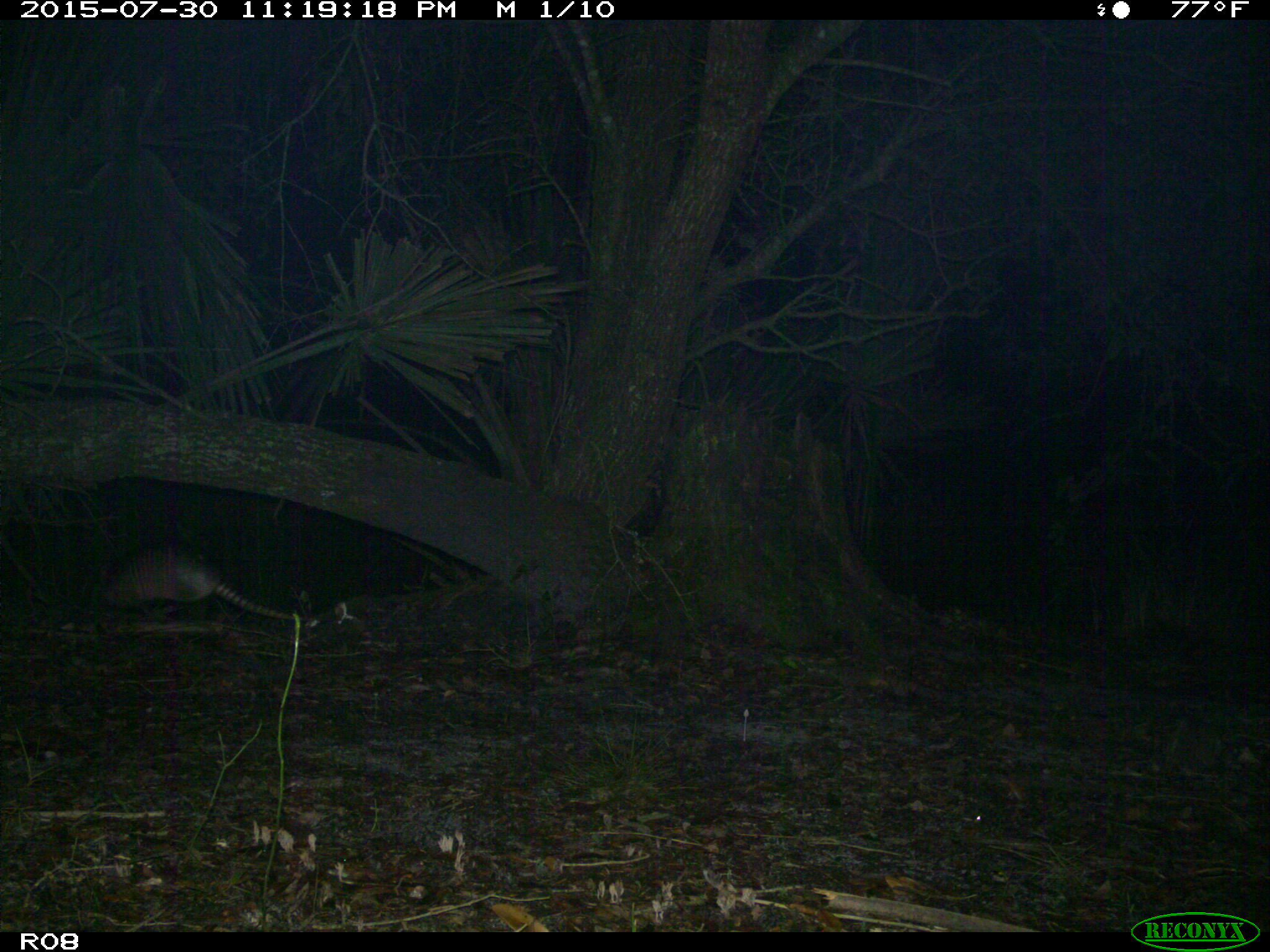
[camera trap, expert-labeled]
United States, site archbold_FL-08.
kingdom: Animalia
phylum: Chordata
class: Mammalia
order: Cingulata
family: Dasypodidae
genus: Dasypus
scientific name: Dasypus novemcinctus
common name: nine-banded armadillo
Dasypus novemcinctus (nine-banded armadillo).